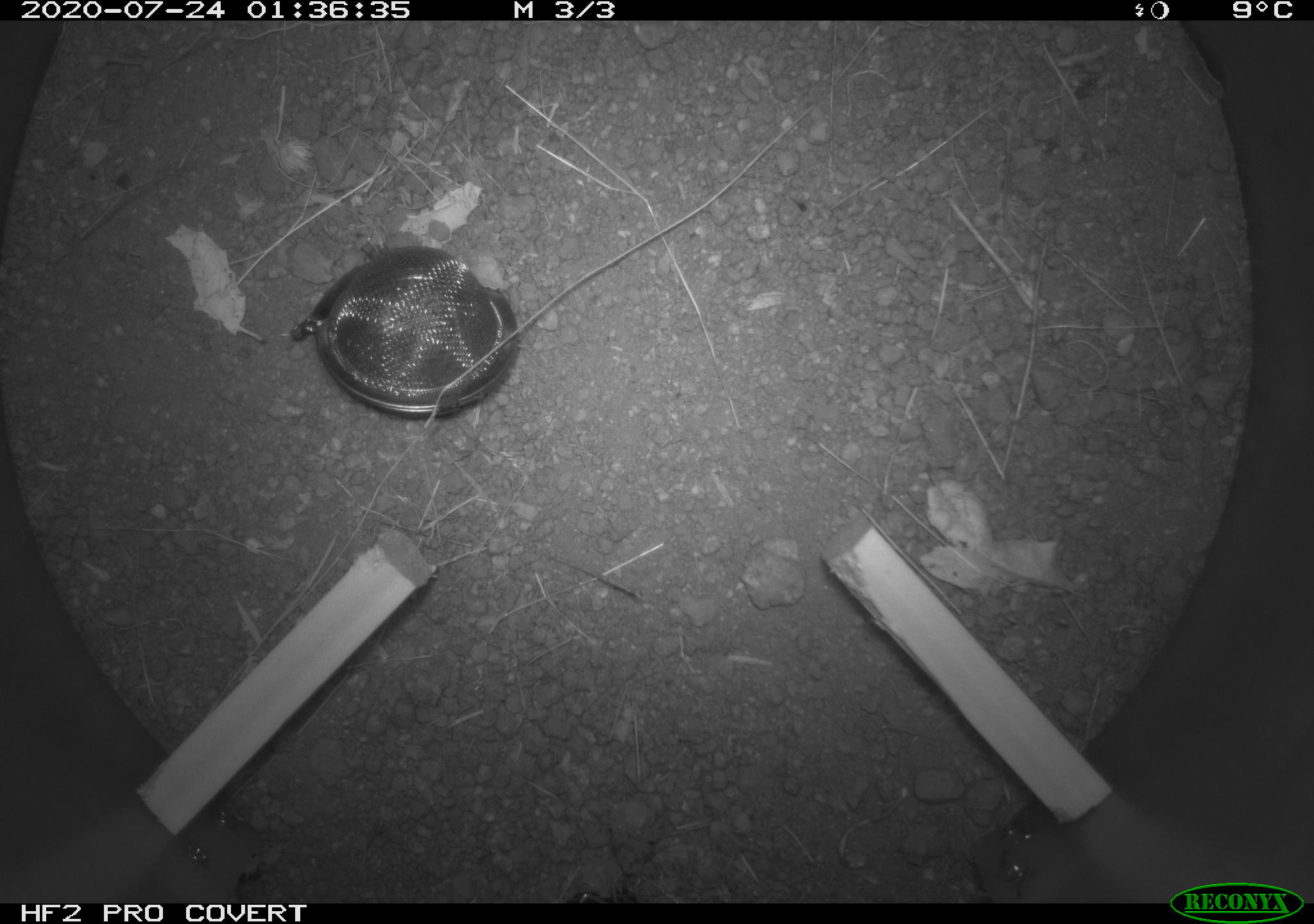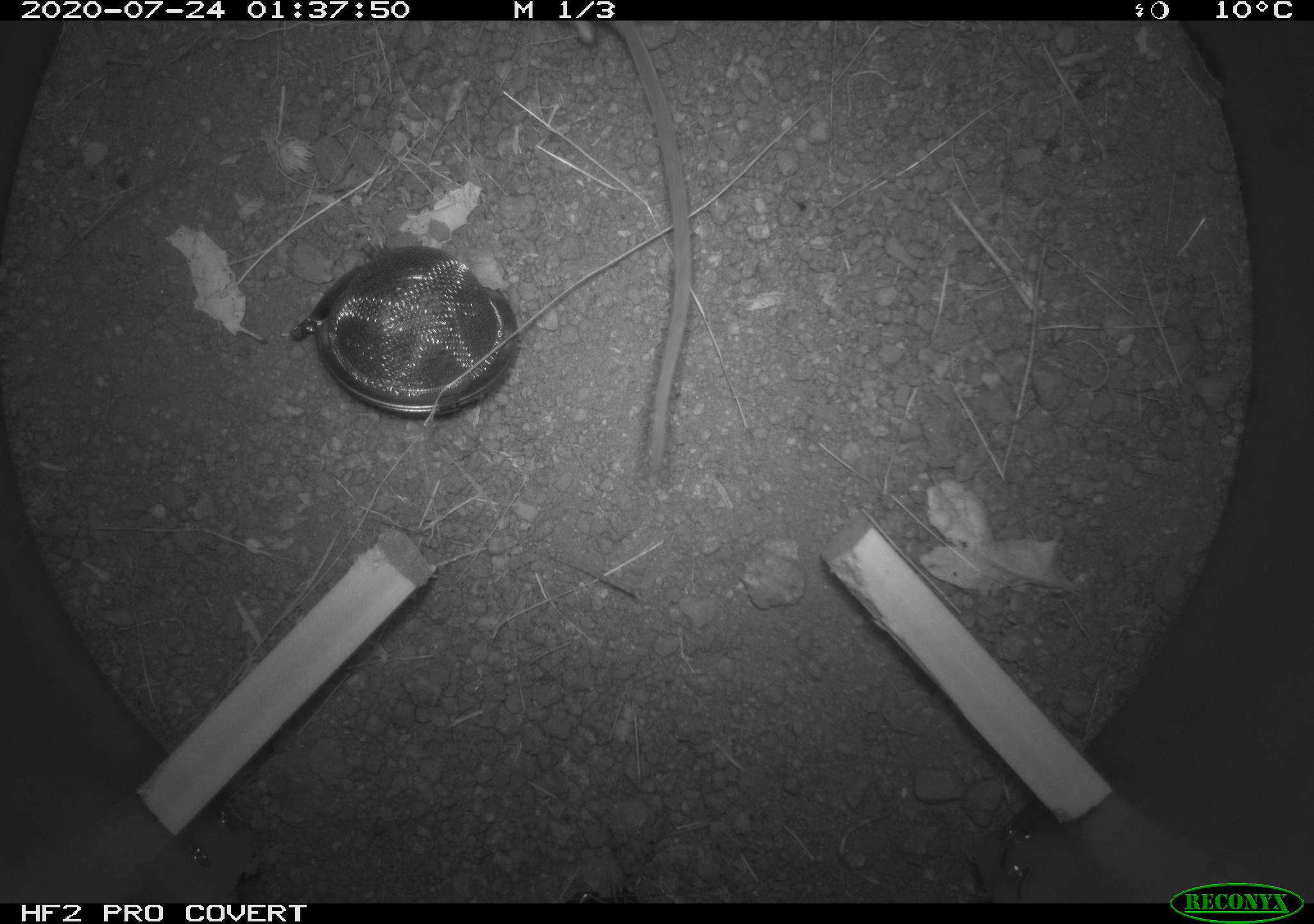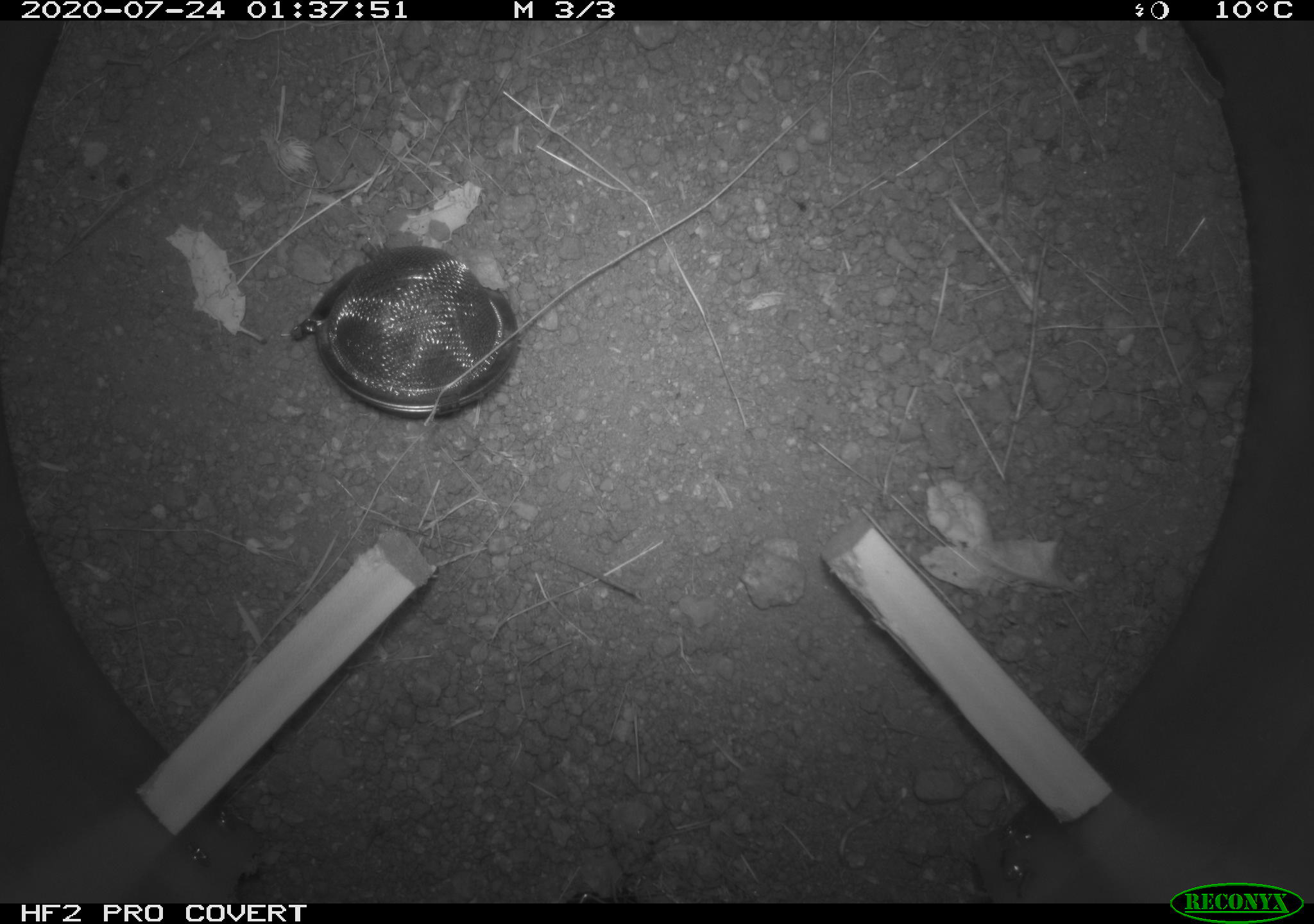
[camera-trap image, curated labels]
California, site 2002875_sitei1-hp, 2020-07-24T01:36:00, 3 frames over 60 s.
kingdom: Animalia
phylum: Chordata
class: Mammalia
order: Rodentia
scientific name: Rodentia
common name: rodent